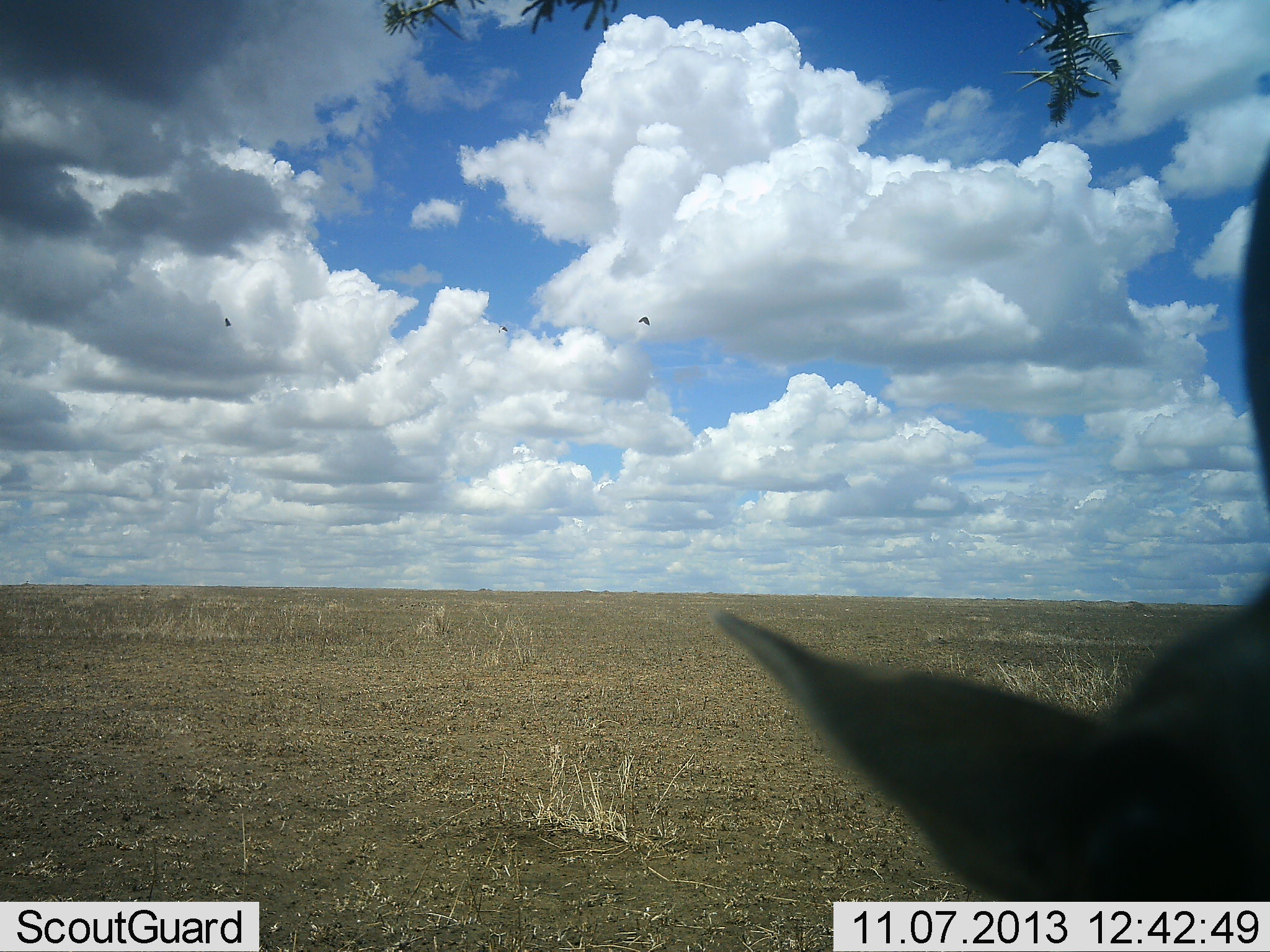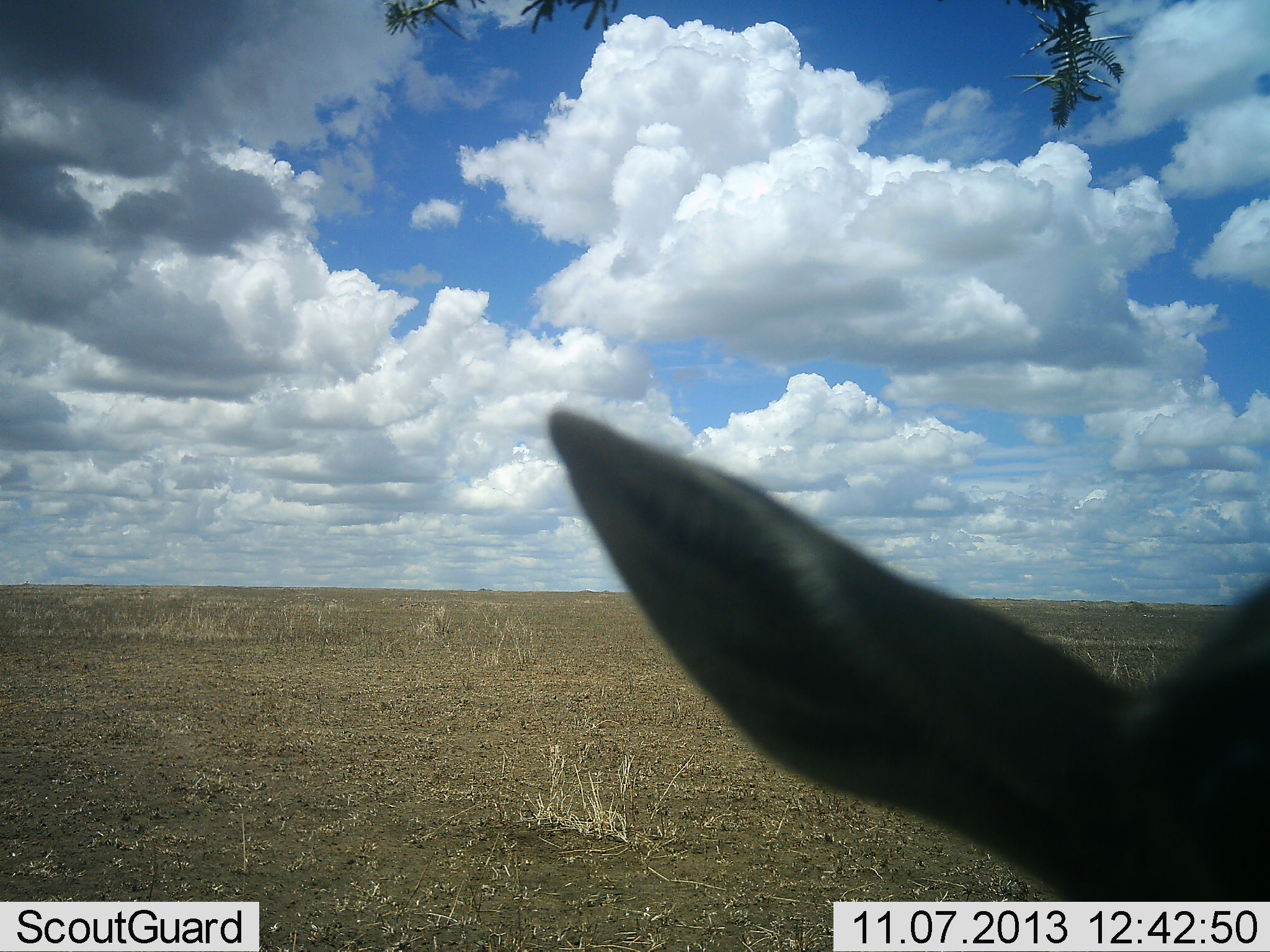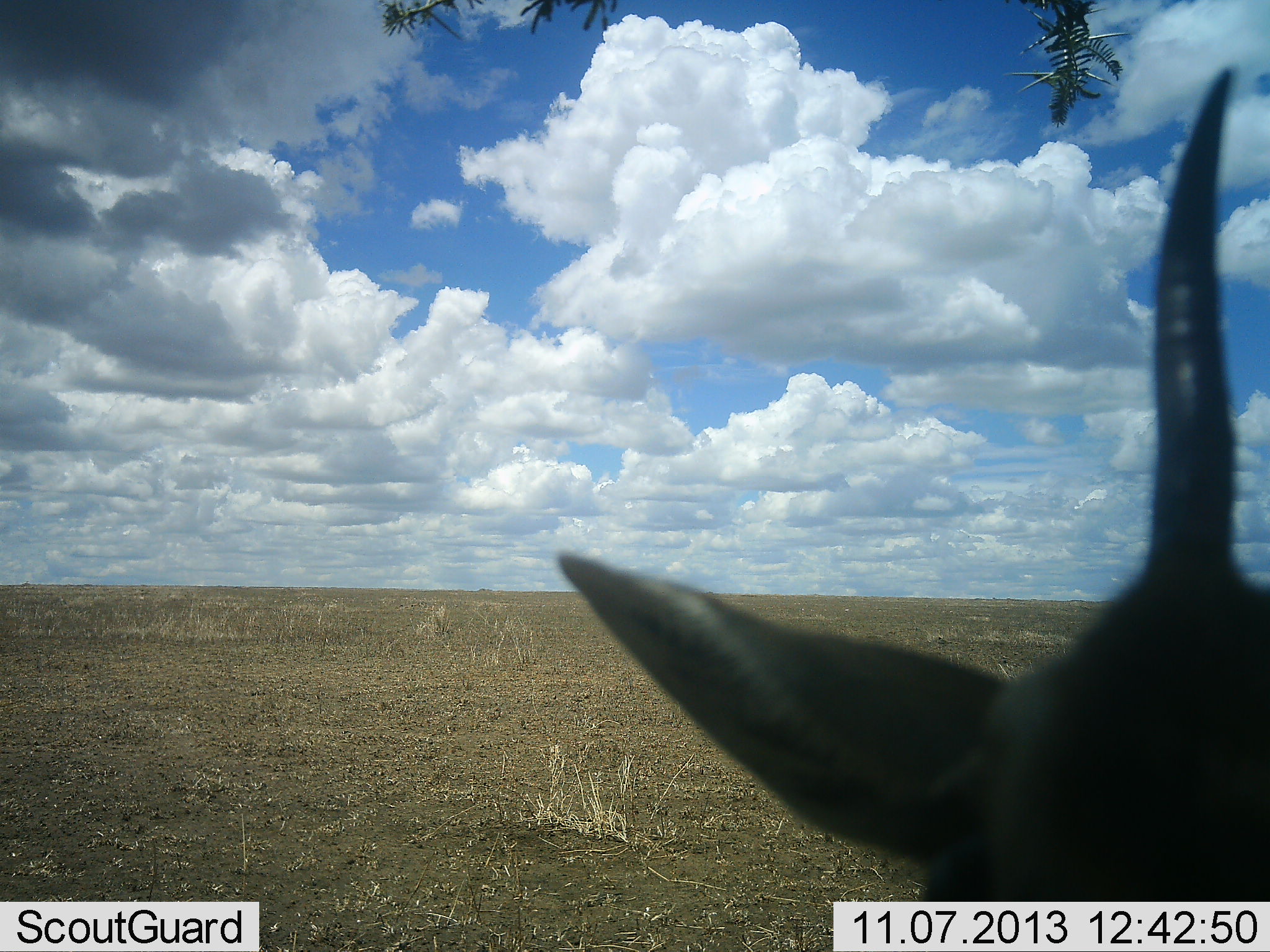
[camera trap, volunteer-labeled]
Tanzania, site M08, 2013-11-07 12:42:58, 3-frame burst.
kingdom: Animalia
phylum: Chordata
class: Mammalia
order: Artiodactyla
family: Bovidae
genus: Eudorcas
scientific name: Eudorcas thomsonii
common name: thomson's gazelle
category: gazellethomsons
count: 1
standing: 80%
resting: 0%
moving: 10%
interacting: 10%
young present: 0%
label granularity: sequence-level